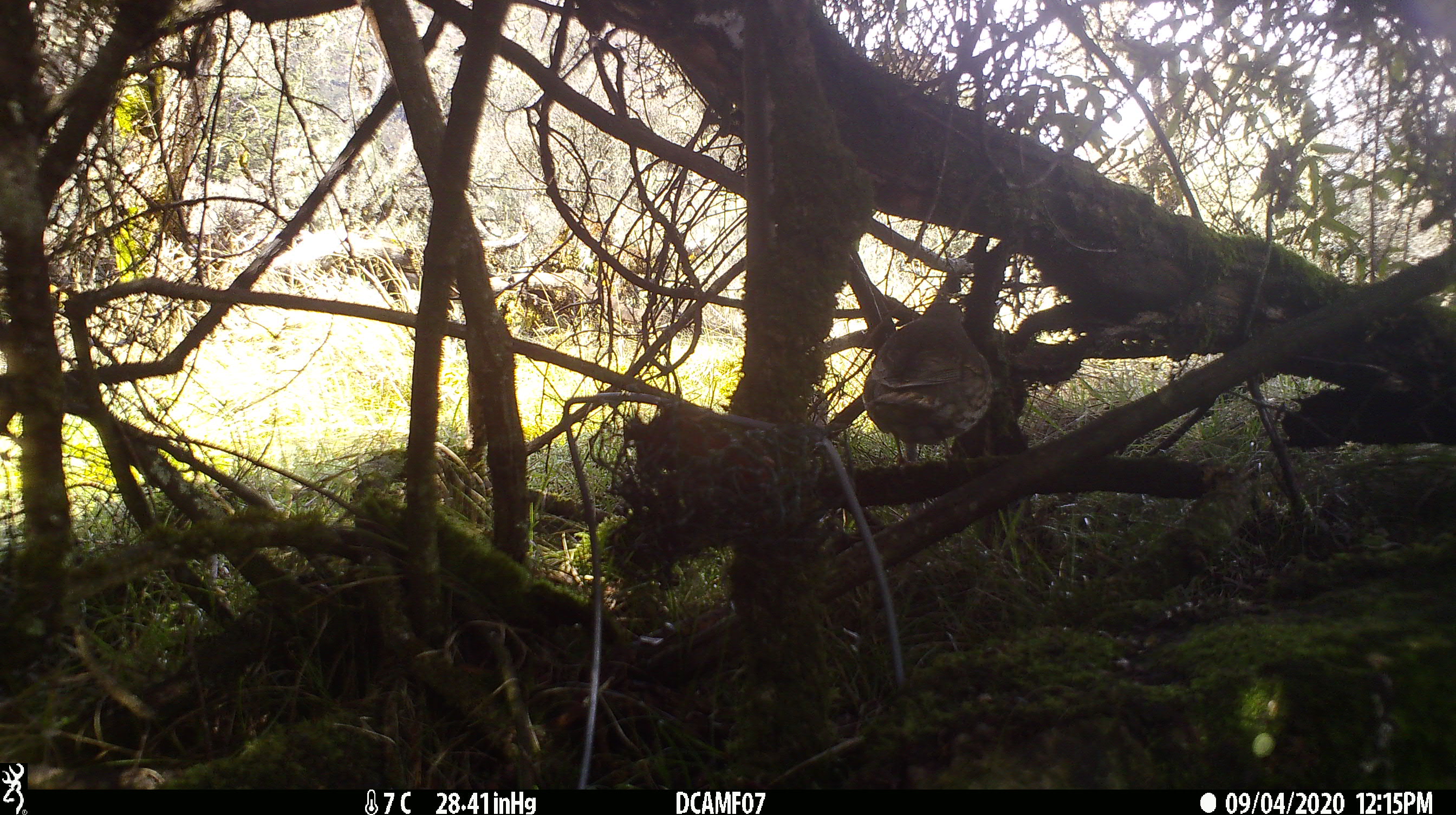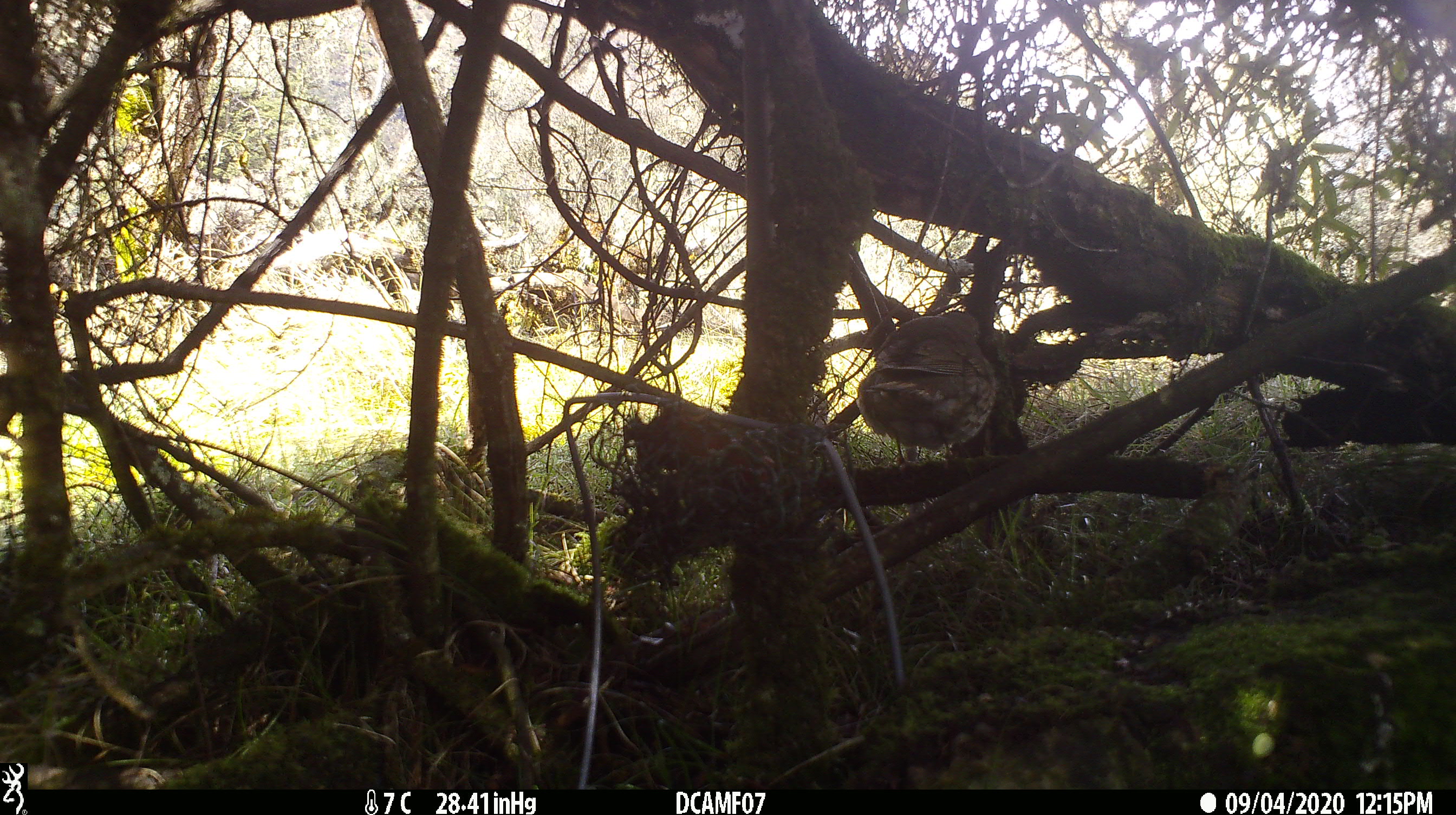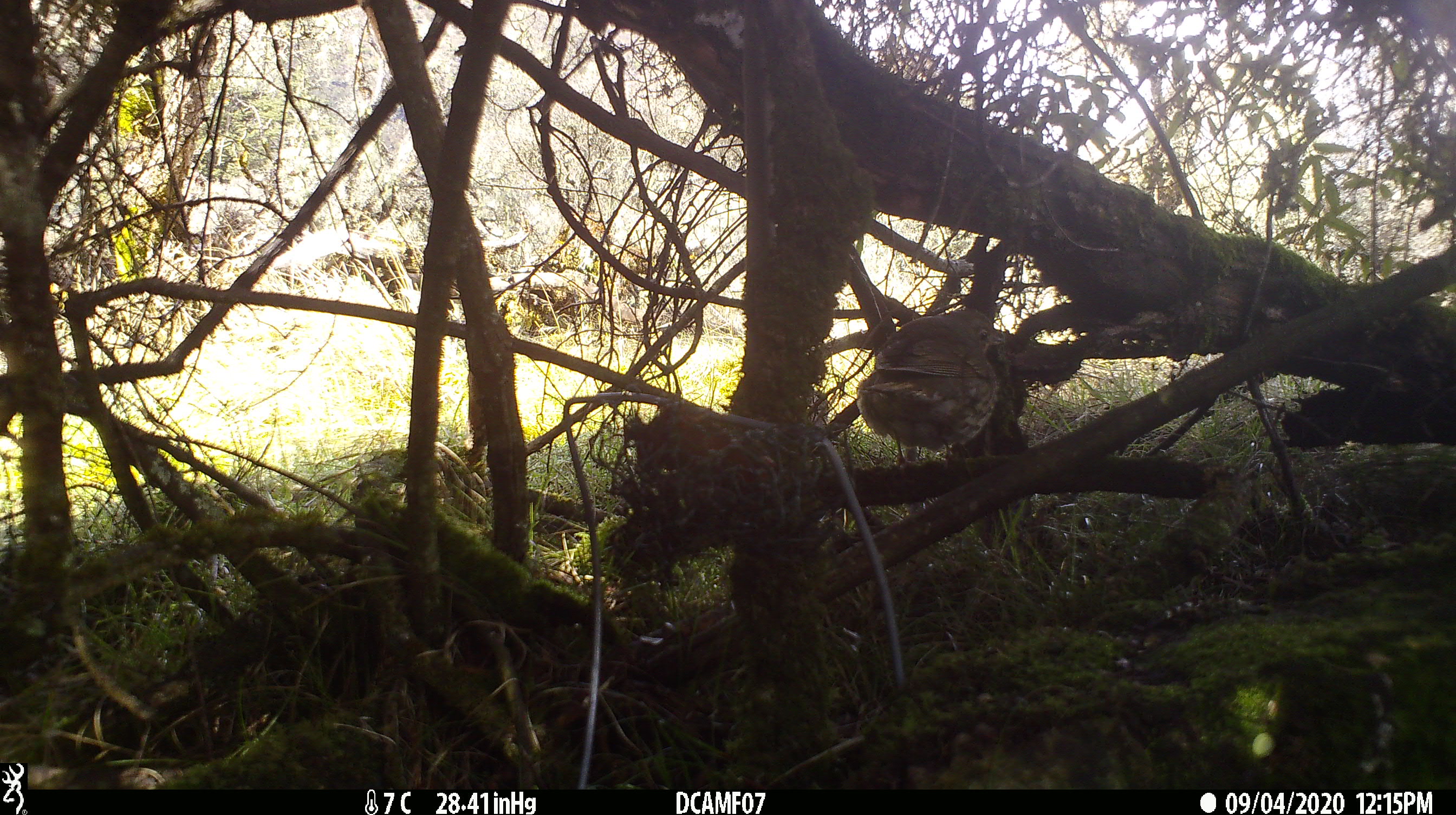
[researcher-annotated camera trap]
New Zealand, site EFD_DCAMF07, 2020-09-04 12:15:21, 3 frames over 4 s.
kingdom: Animalia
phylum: Chordata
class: Aves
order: Passeriformes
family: Turdidae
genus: Turdus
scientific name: Turdus philomelos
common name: song thrush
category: thrush